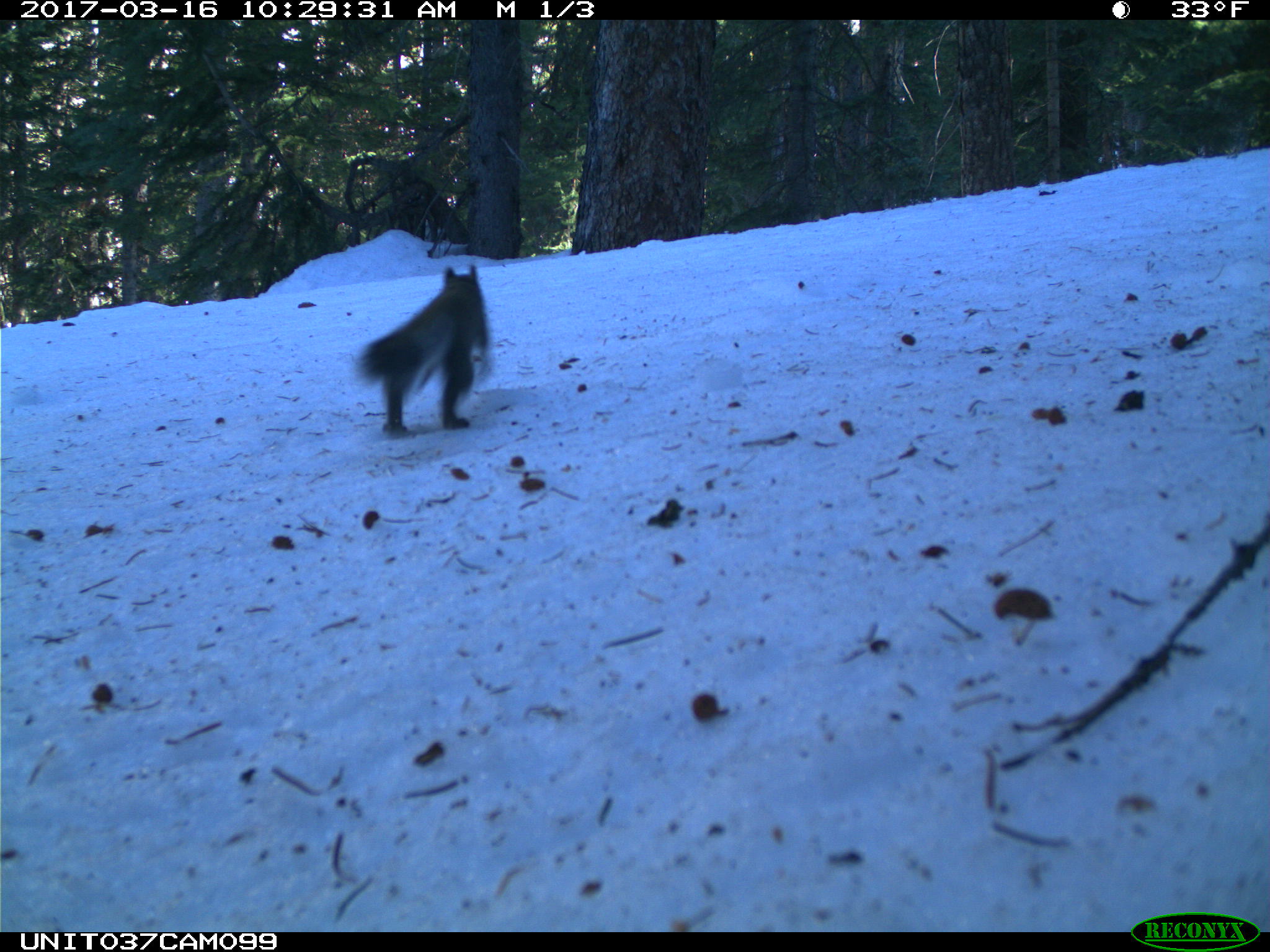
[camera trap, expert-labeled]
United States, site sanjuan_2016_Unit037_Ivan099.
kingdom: Animalia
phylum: Chordata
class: Mammalia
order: Rodentia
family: Sciuridae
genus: Tamiasciurus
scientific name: Tamiasciurus hudsonicus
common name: american red squirrel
Tamiasciurus hudsonicus (american red squirrel).